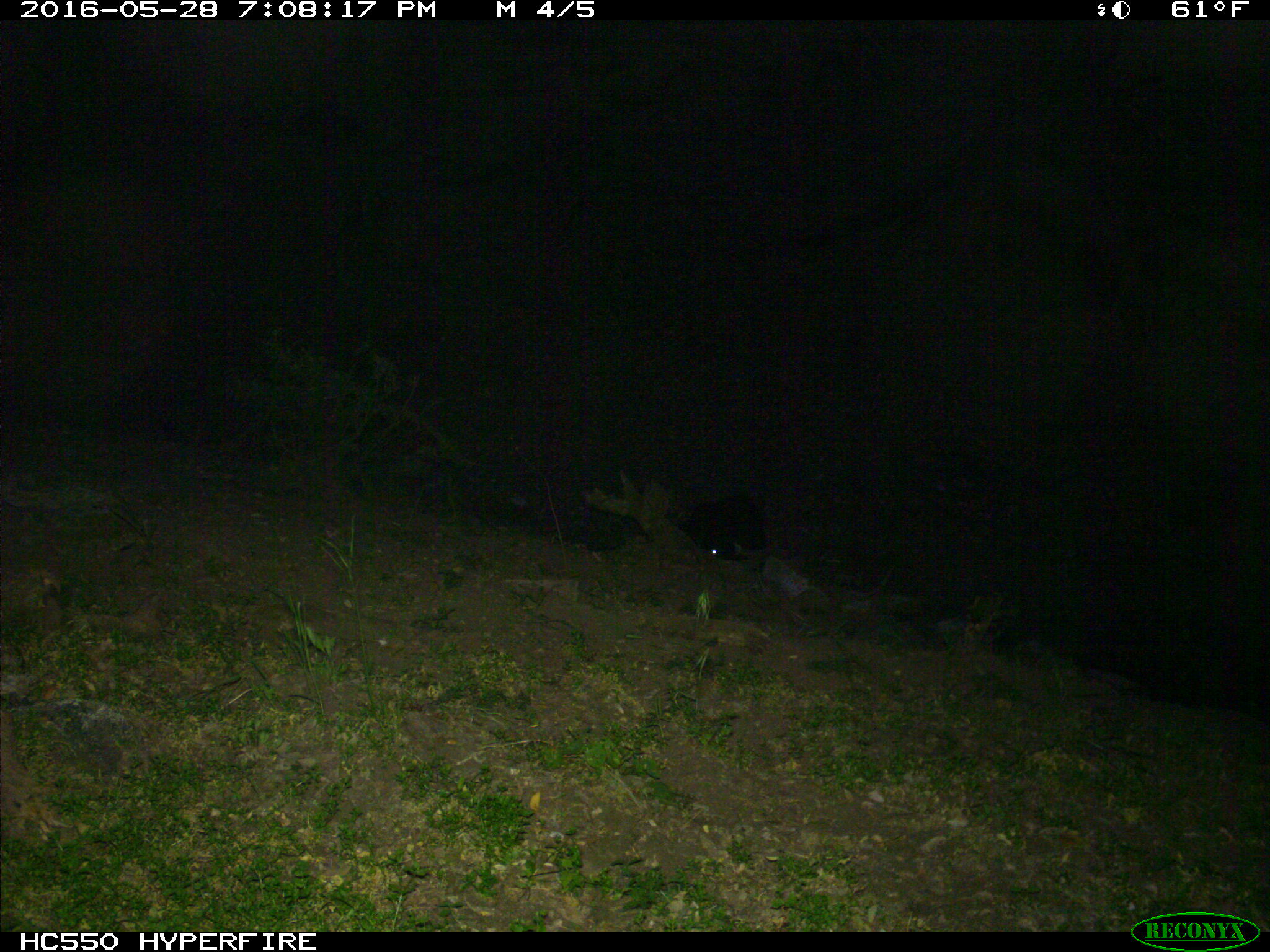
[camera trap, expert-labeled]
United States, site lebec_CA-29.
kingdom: Animalia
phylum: Chordata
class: Mammalia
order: Artiodactyla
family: Bovidae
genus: Bos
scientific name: Bos taurus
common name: domestic cow